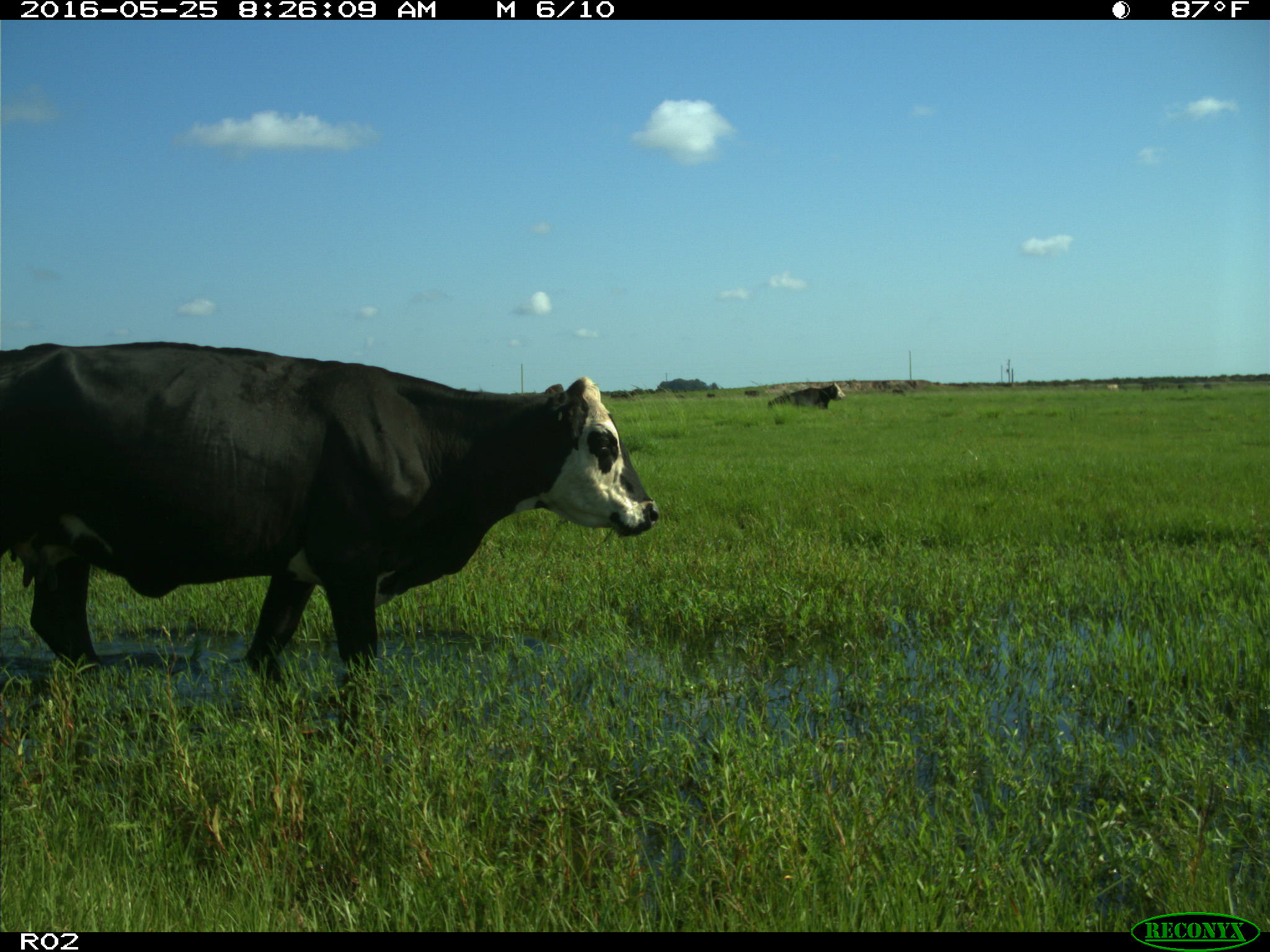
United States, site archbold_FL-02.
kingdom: Animalia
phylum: Chordata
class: Mammalia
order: Artiodactyla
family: Bovidae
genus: Bos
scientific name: Bos taurus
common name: domestic cow